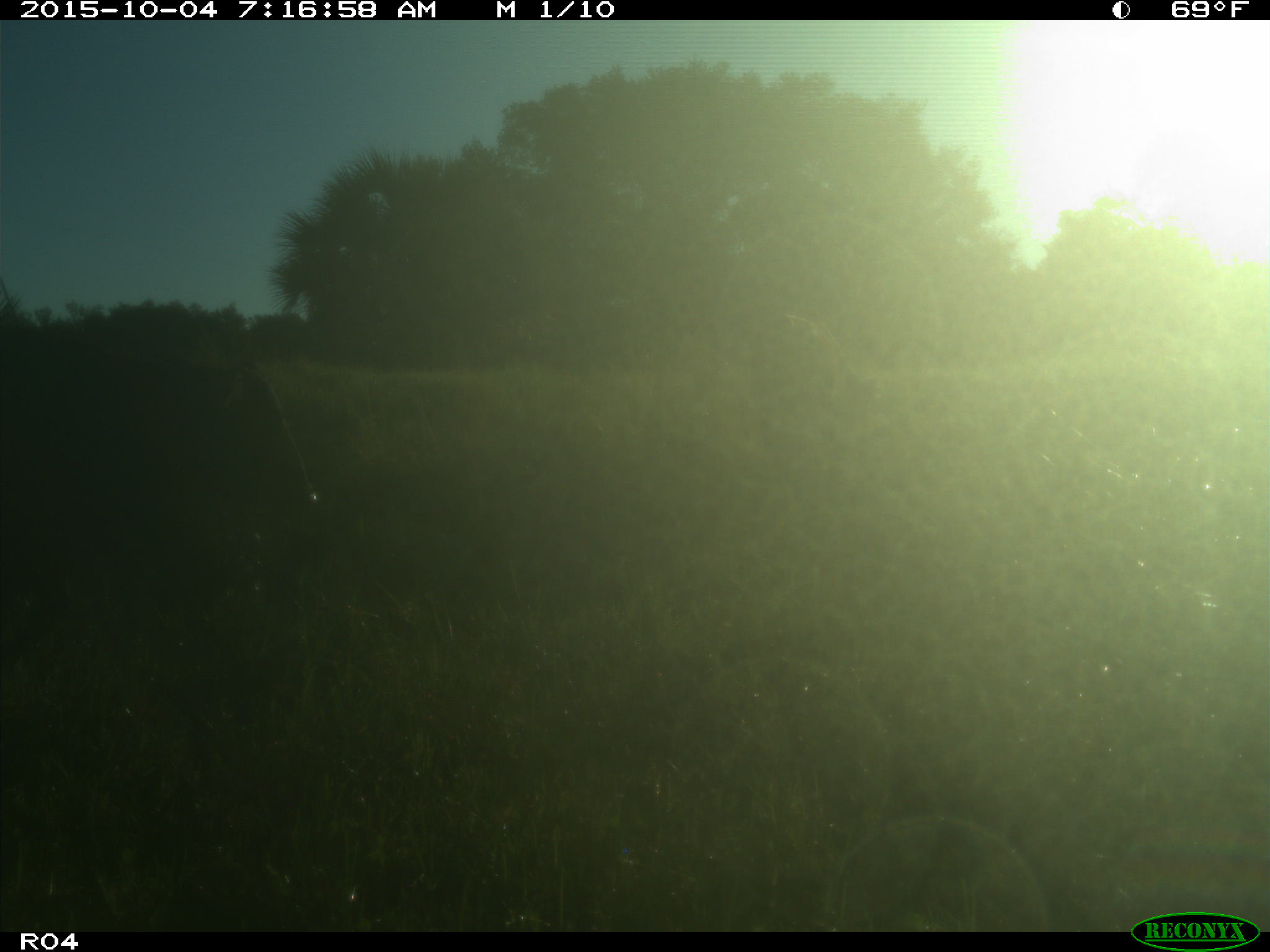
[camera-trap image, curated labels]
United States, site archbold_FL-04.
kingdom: Animalia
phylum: Chordata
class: Mammalia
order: Artiodactyla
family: Bovidae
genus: Bos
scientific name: Bos taurus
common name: domestic cow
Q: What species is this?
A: Bos taurus (domestic cow).